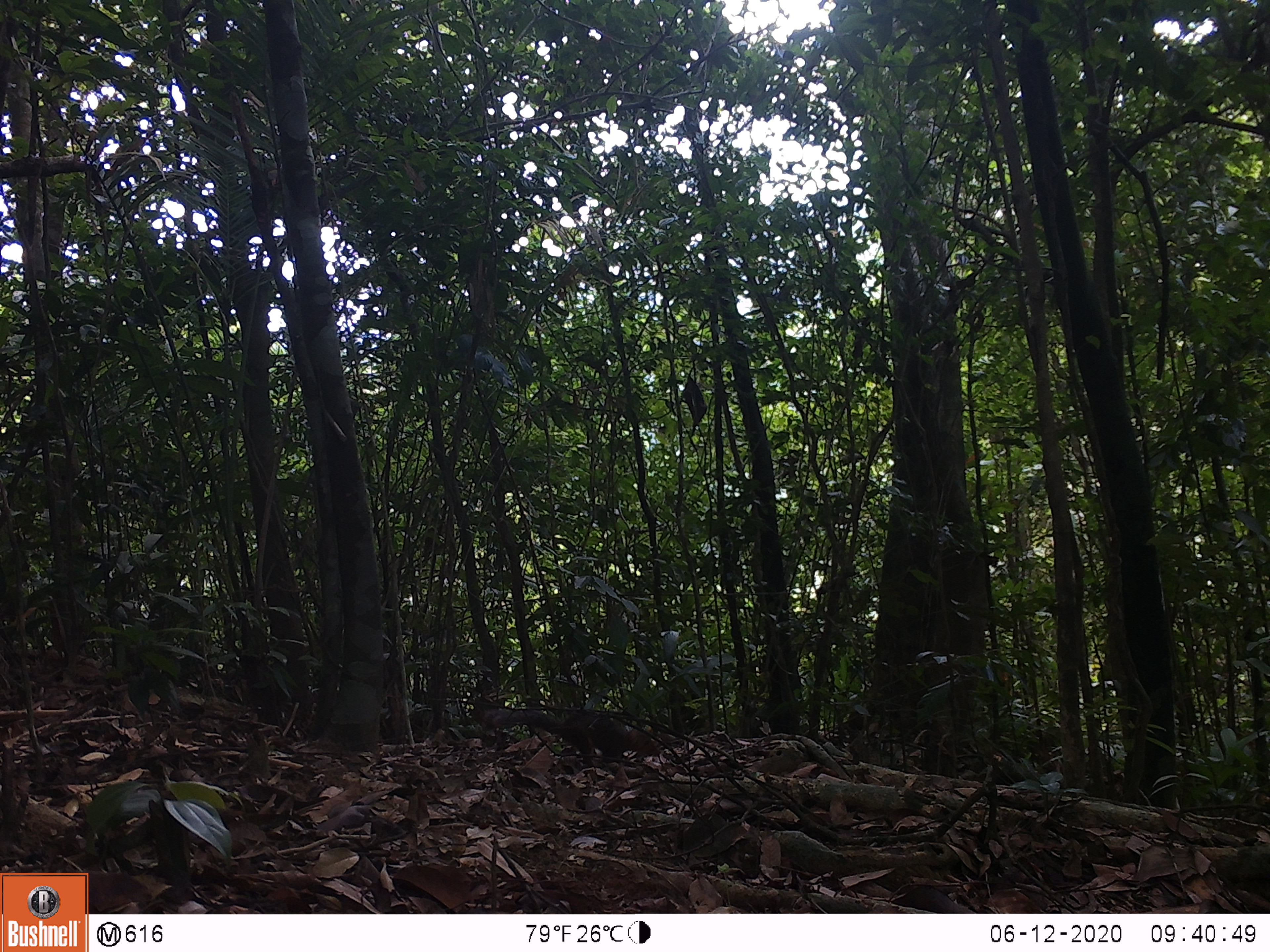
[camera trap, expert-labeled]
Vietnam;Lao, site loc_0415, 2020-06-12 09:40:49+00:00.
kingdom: Animalia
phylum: Chordata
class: Mammalia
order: Rodentia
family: Sciuridae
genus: Dremomys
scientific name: Dremomys rufigenis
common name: red-cheeked squirrel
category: red cheeked squirrel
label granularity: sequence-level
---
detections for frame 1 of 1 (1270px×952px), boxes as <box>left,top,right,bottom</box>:
red cheeked squirrel: <box>483,709,661,768</box>